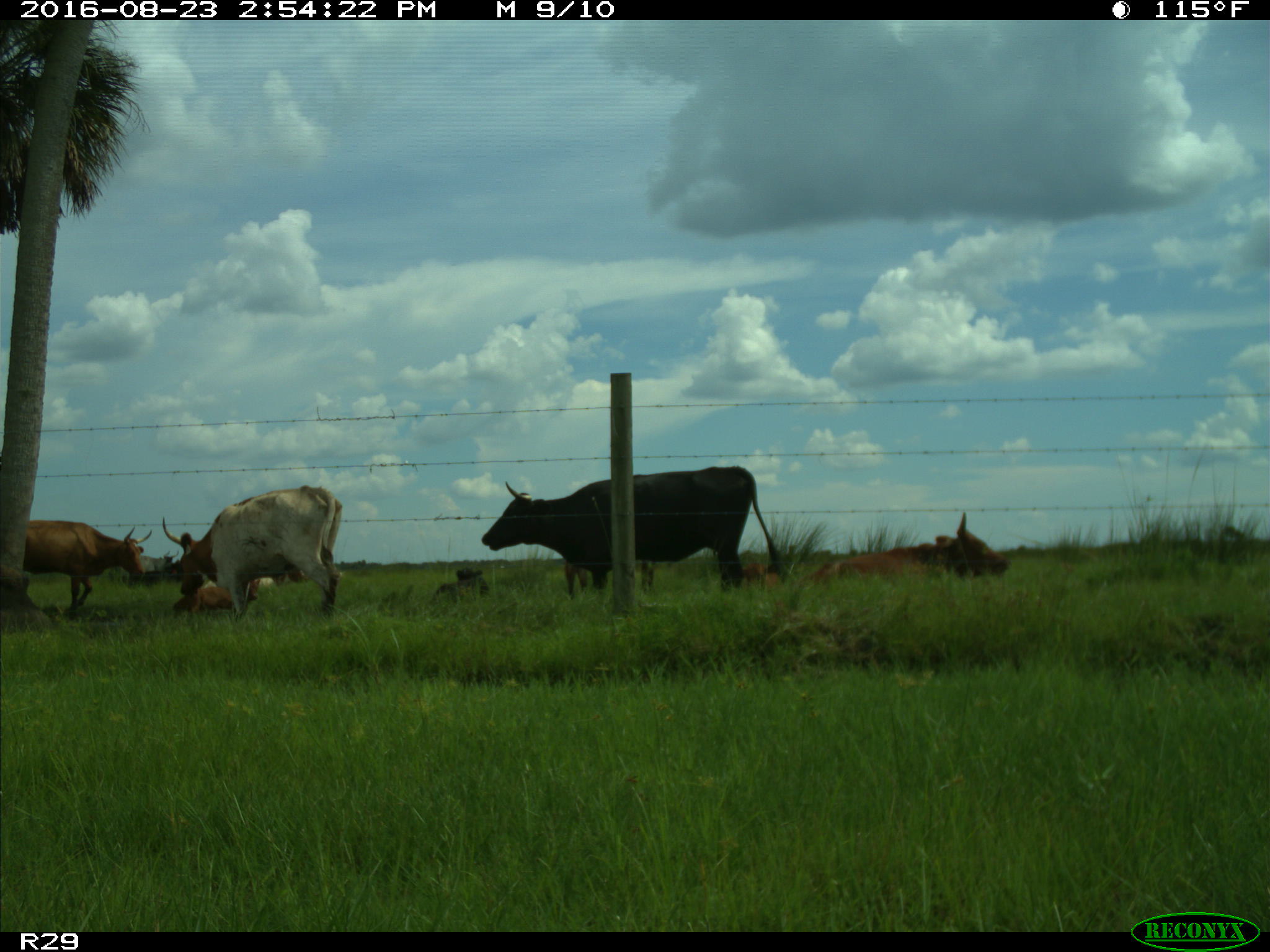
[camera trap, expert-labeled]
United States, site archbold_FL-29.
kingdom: Animalia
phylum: Chordata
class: Mammalia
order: Artiodactyla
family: Bovidae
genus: Bos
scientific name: Bos taurus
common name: domestic cow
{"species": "Bos taurus (domestic cow)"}